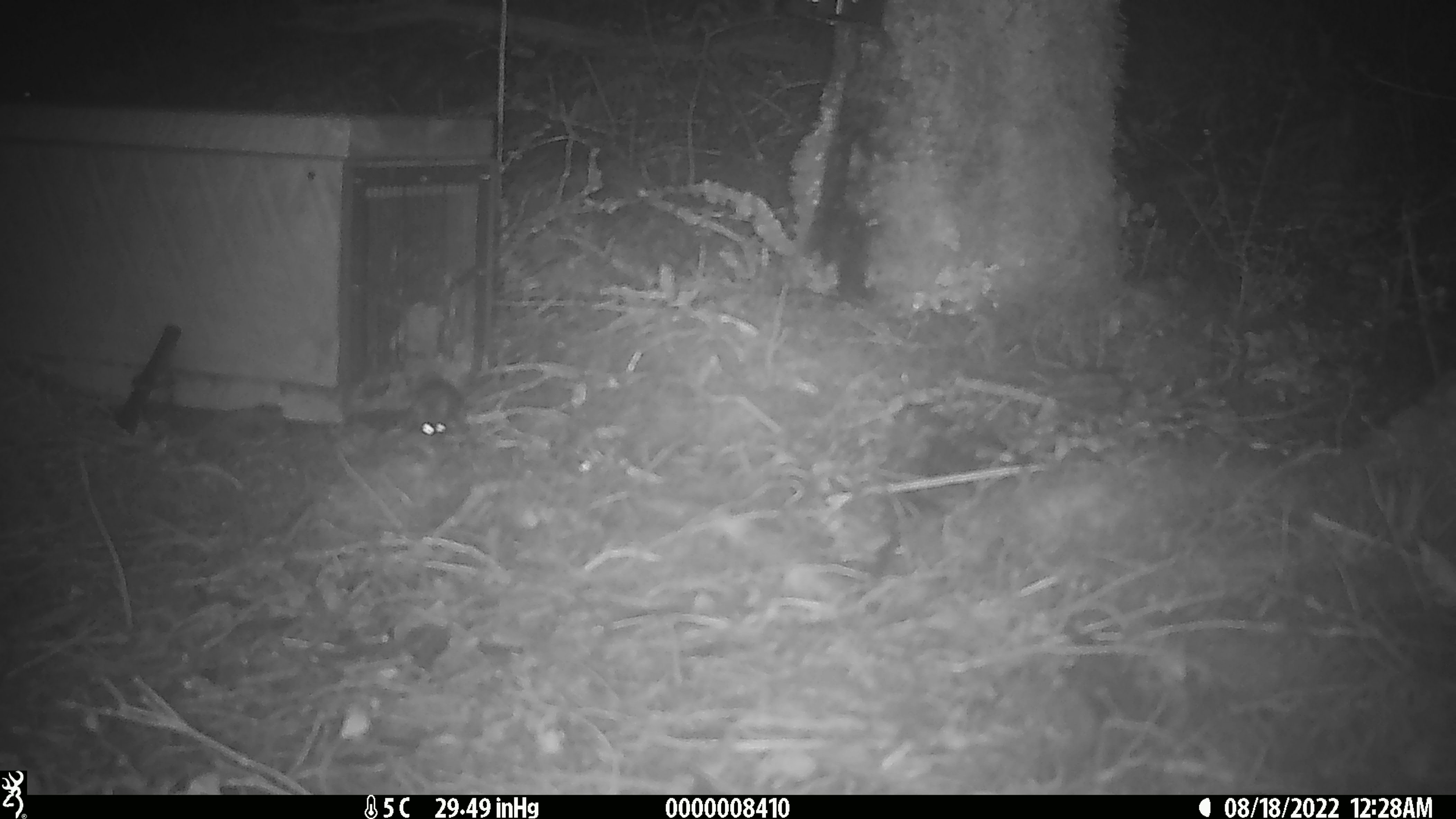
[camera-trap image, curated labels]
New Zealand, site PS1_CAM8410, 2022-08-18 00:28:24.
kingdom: Animalia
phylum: Chordata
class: Mammalia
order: Rodentia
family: Muridae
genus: Mus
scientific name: Mus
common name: mouse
Mouse (Mus).